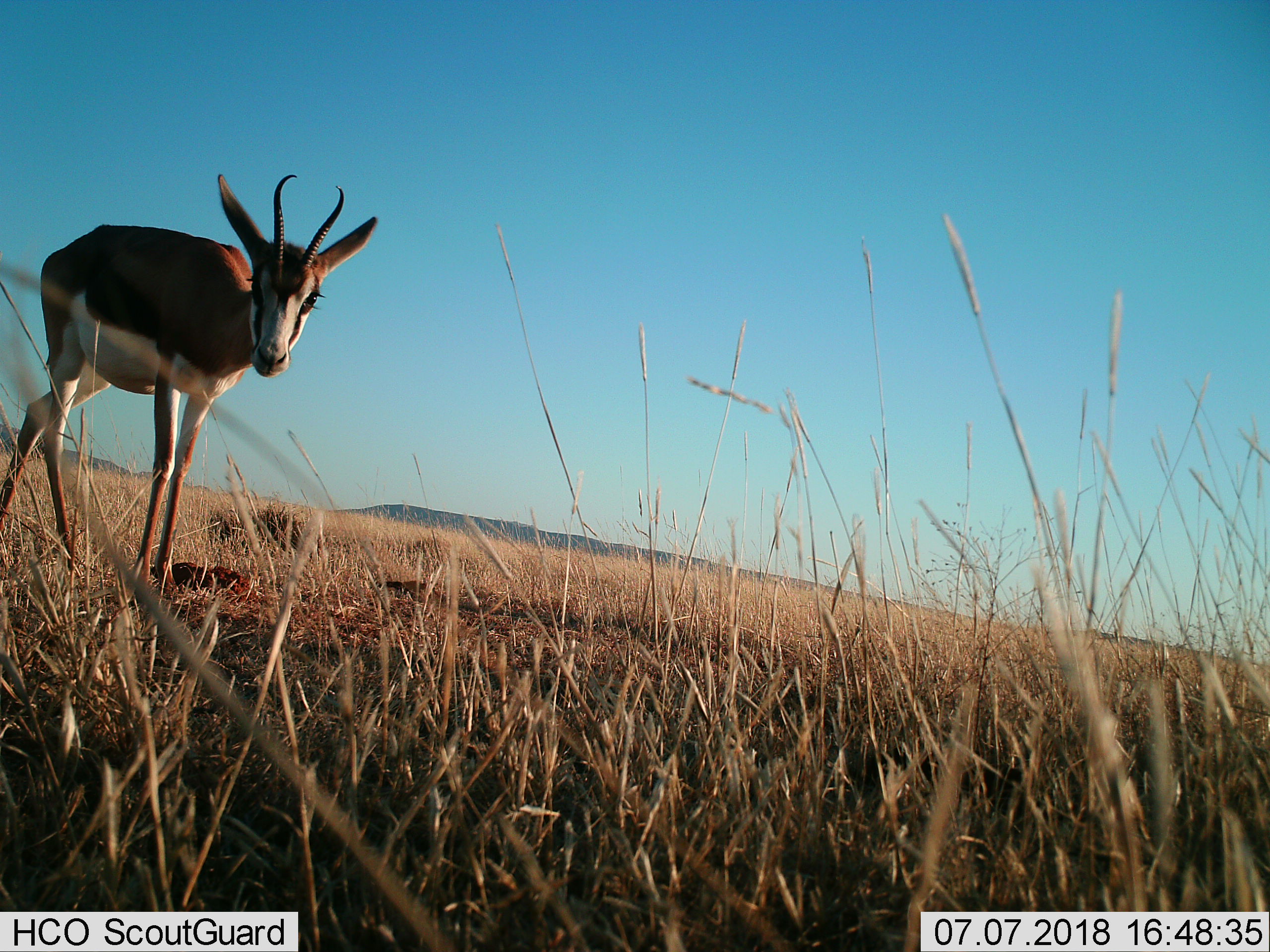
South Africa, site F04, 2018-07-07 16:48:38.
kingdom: Animalia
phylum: Chordata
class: Mammalia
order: Artiodactyla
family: Bovidae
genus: Antidorcas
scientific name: Antidorcas marsupialis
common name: springbok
Springbok (Antidorcas marsupialis), count 1. Behavior (volunteer vote fractions): standing 78%, resting 0%, moving 22%, interacting 0%. Young present (vote fraction): 22%. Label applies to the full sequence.